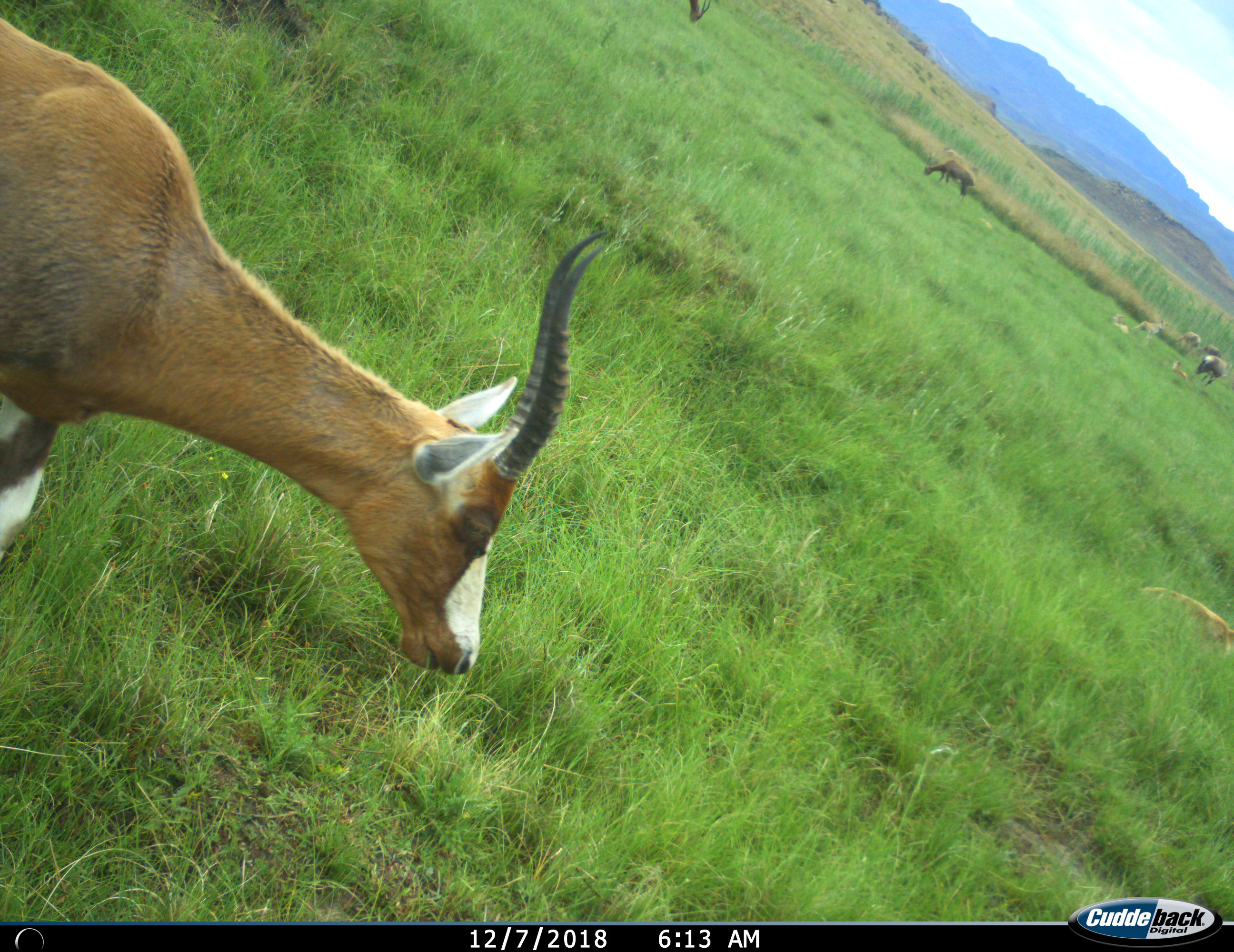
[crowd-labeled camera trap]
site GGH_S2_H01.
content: unidentified animal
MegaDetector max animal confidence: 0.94